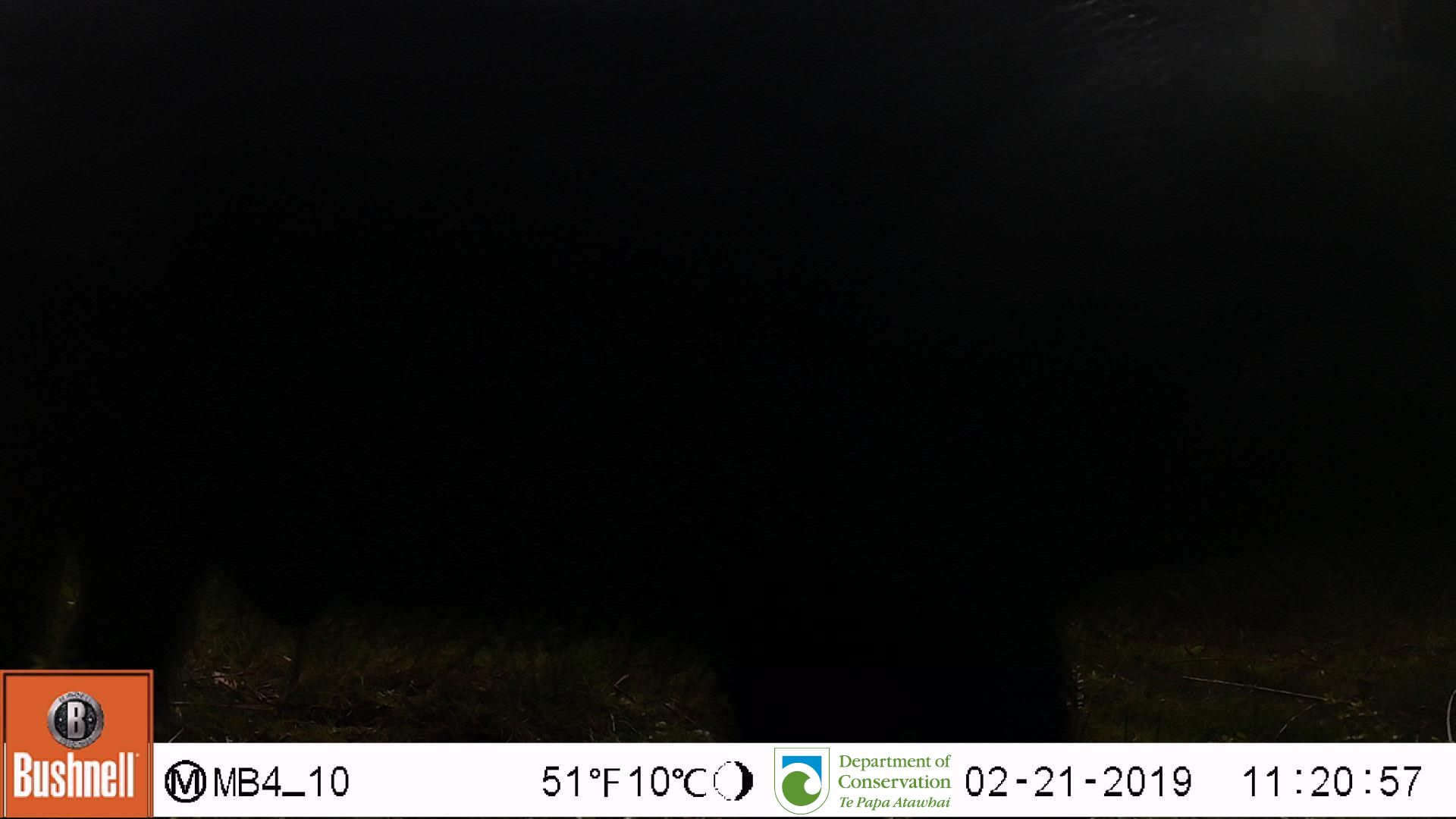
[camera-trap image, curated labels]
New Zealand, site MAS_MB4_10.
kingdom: Animalia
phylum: Chordata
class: Mammalia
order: Artiodactyla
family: Suidae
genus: Sus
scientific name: Sus scrofa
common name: pig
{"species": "pig (Sus scrofa)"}